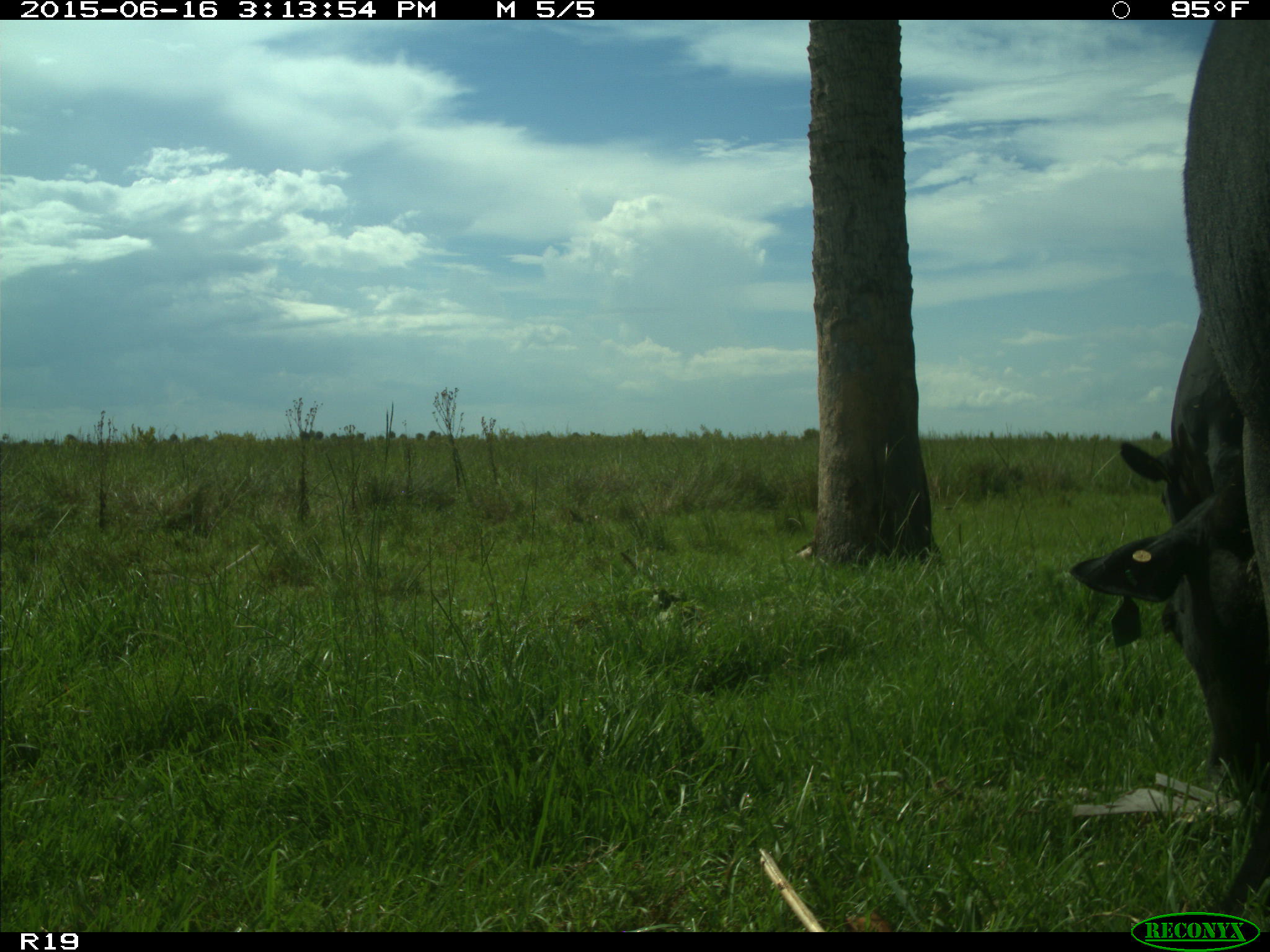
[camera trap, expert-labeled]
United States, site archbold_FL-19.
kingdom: Animalia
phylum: Chordata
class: Mammalia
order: Artiodactyla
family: Bovidae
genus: Bos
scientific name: Bos taurus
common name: domestic cow